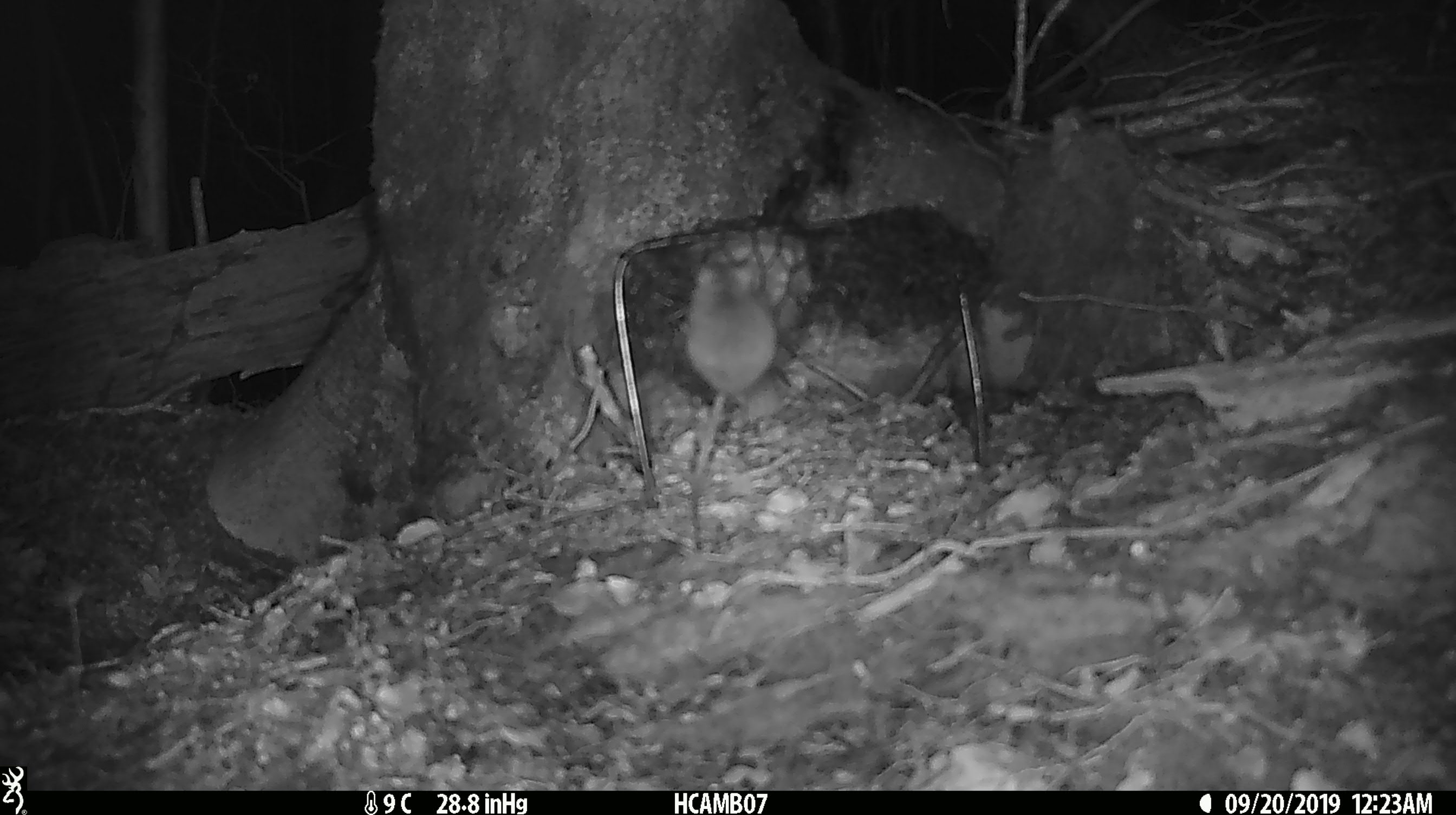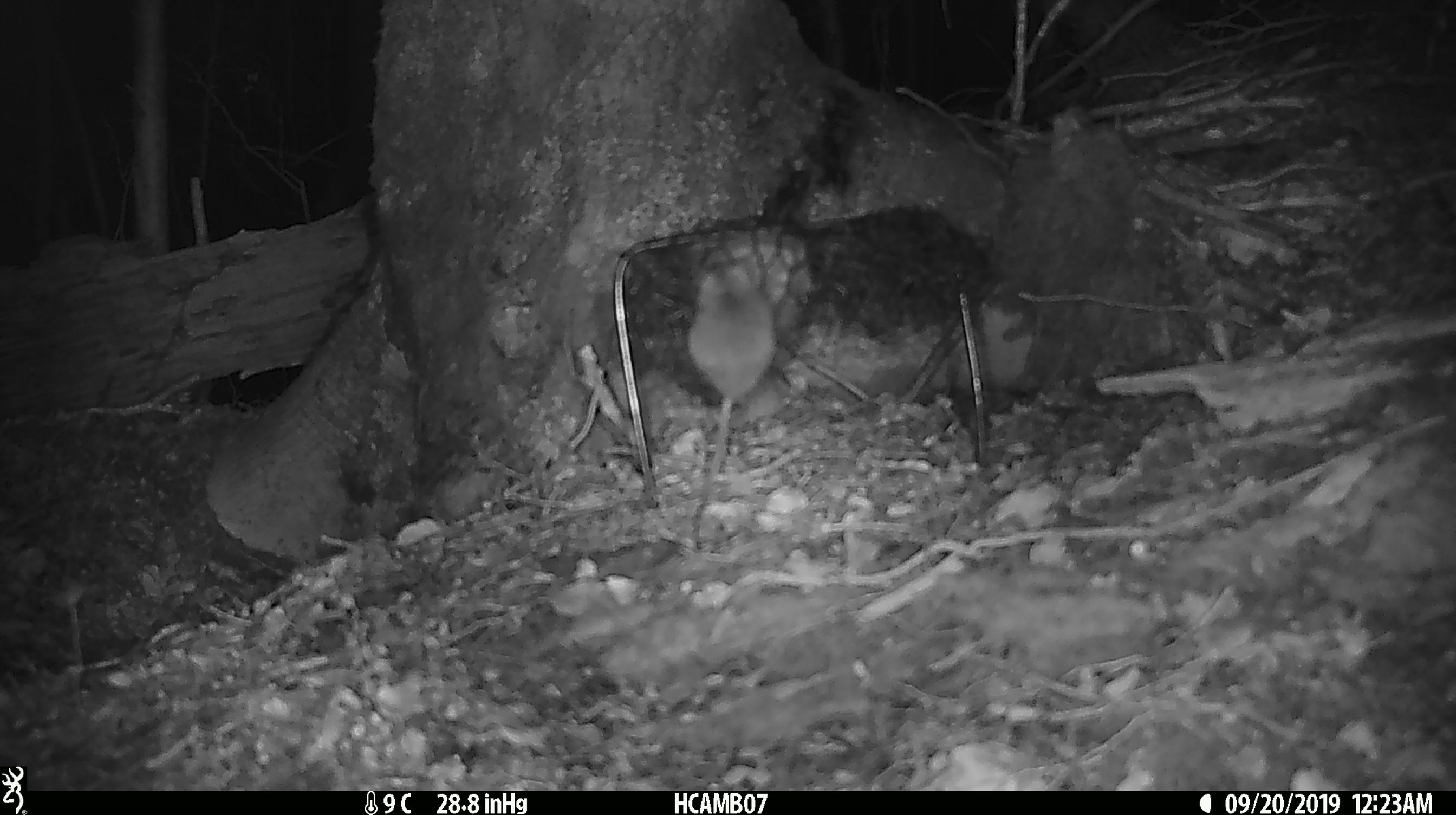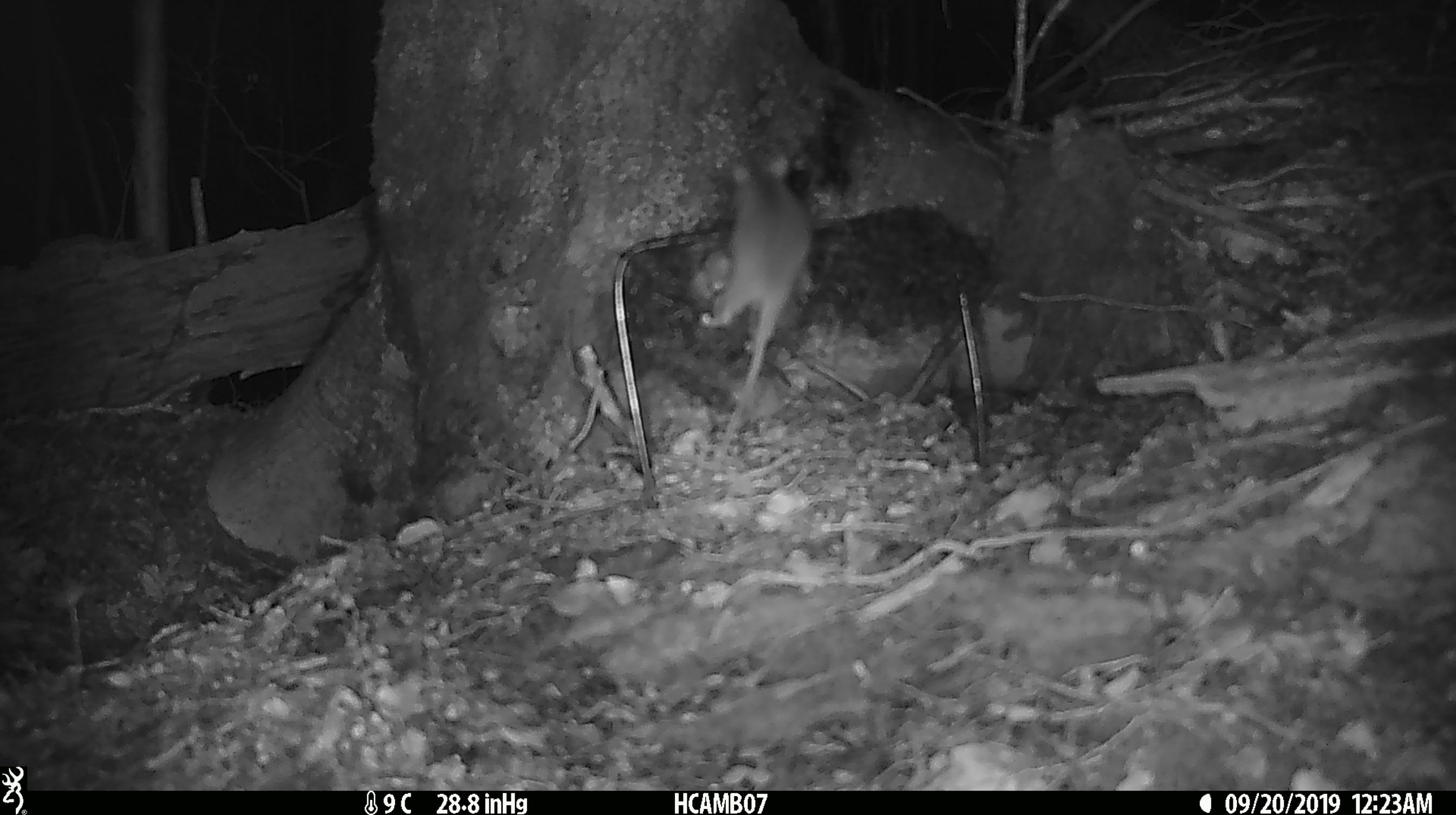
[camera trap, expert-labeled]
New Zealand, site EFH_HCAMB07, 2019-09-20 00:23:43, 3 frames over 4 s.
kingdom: Animalia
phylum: Chordata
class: Mammalia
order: Rodentia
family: Muridae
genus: Mus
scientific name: Mus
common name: mouse